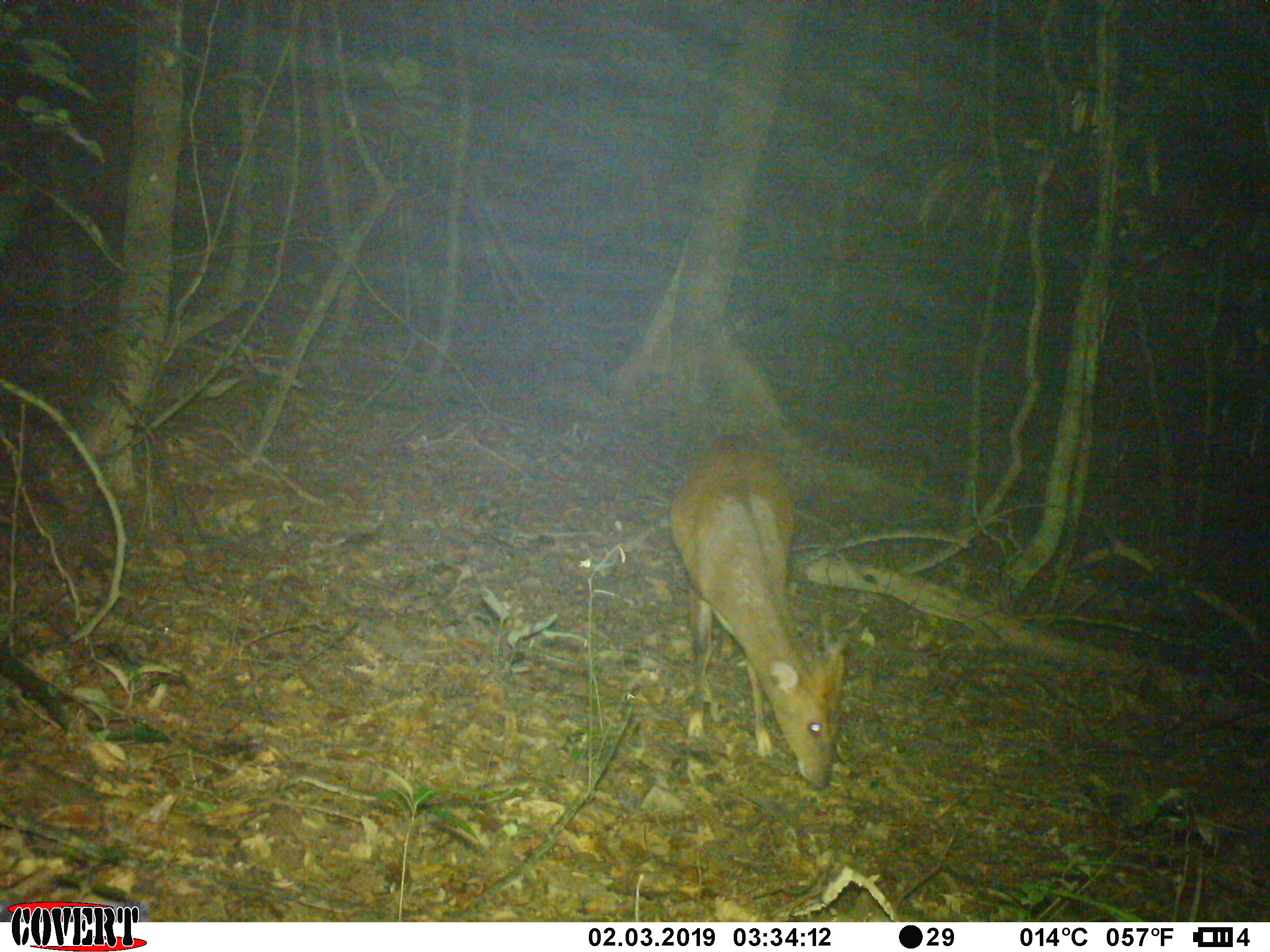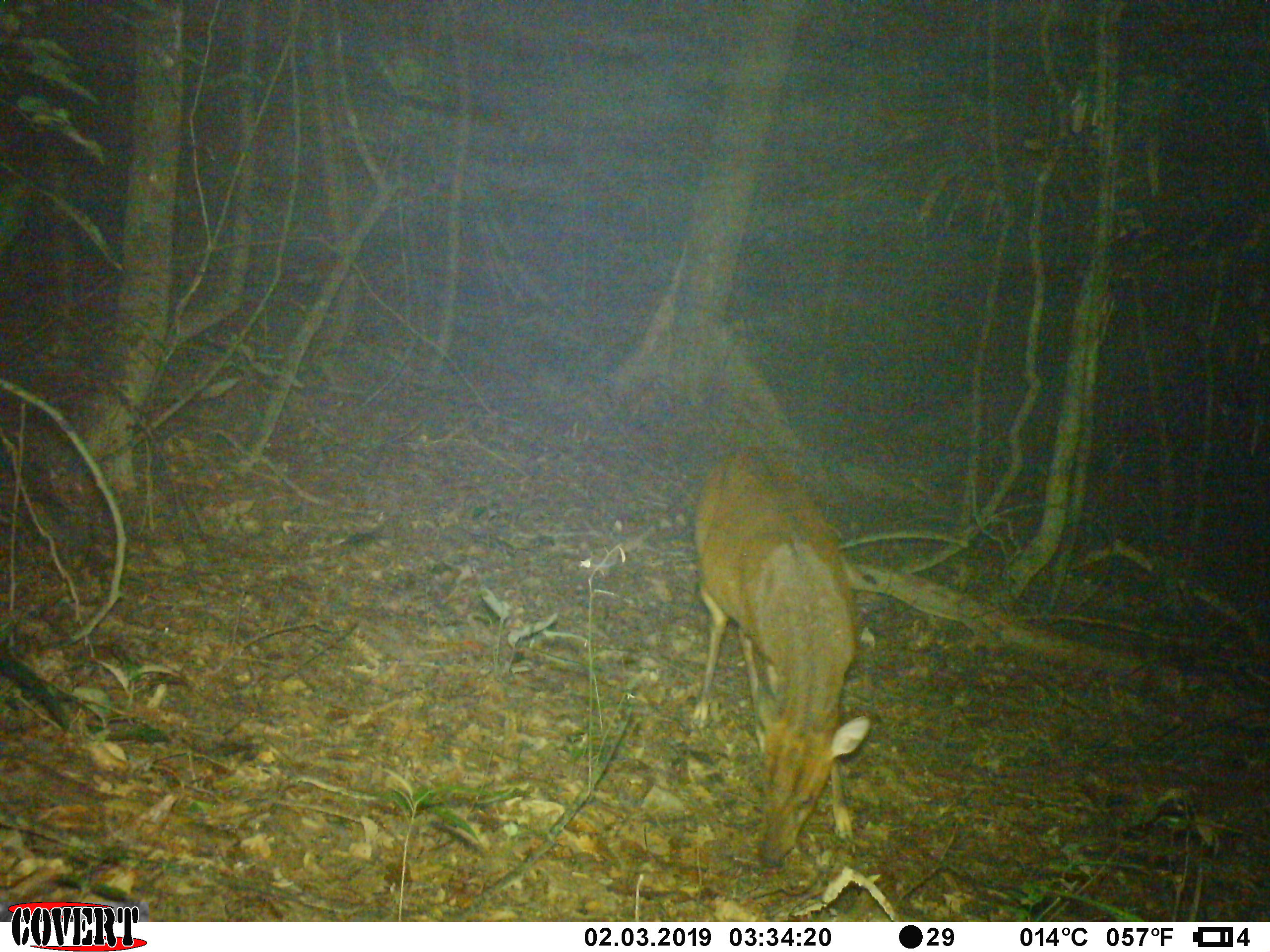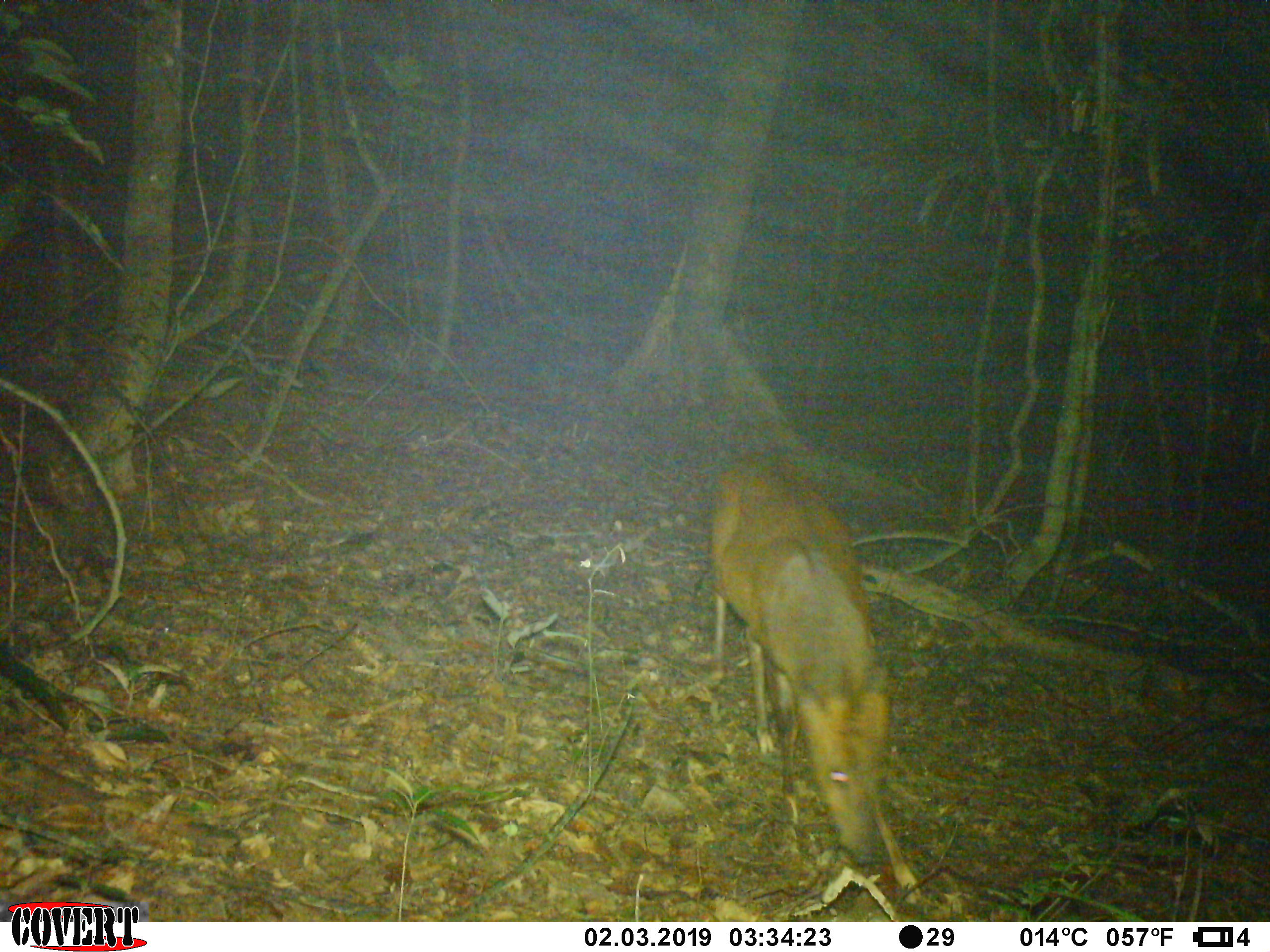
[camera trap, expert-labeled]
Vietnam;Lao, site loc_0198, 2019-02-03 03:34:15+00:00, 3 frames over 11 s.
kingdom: Animalia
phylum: Chordata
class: Mammalia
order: Artiodactyla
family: Cervidae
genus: Muntiacus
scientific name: Muntiacus vuquangensis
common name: large-antlered muntjac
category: large antlered muntjac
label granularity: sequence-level